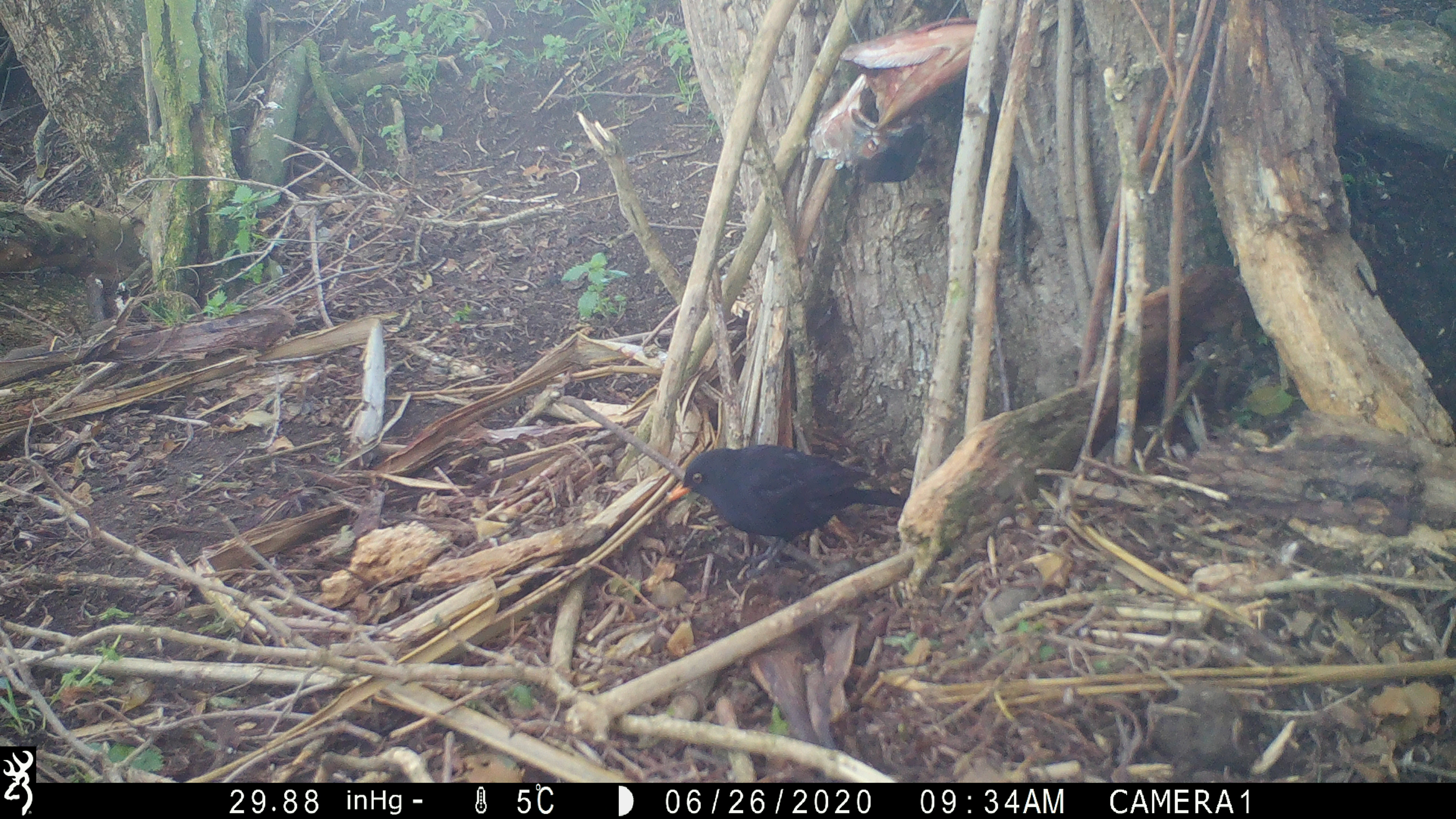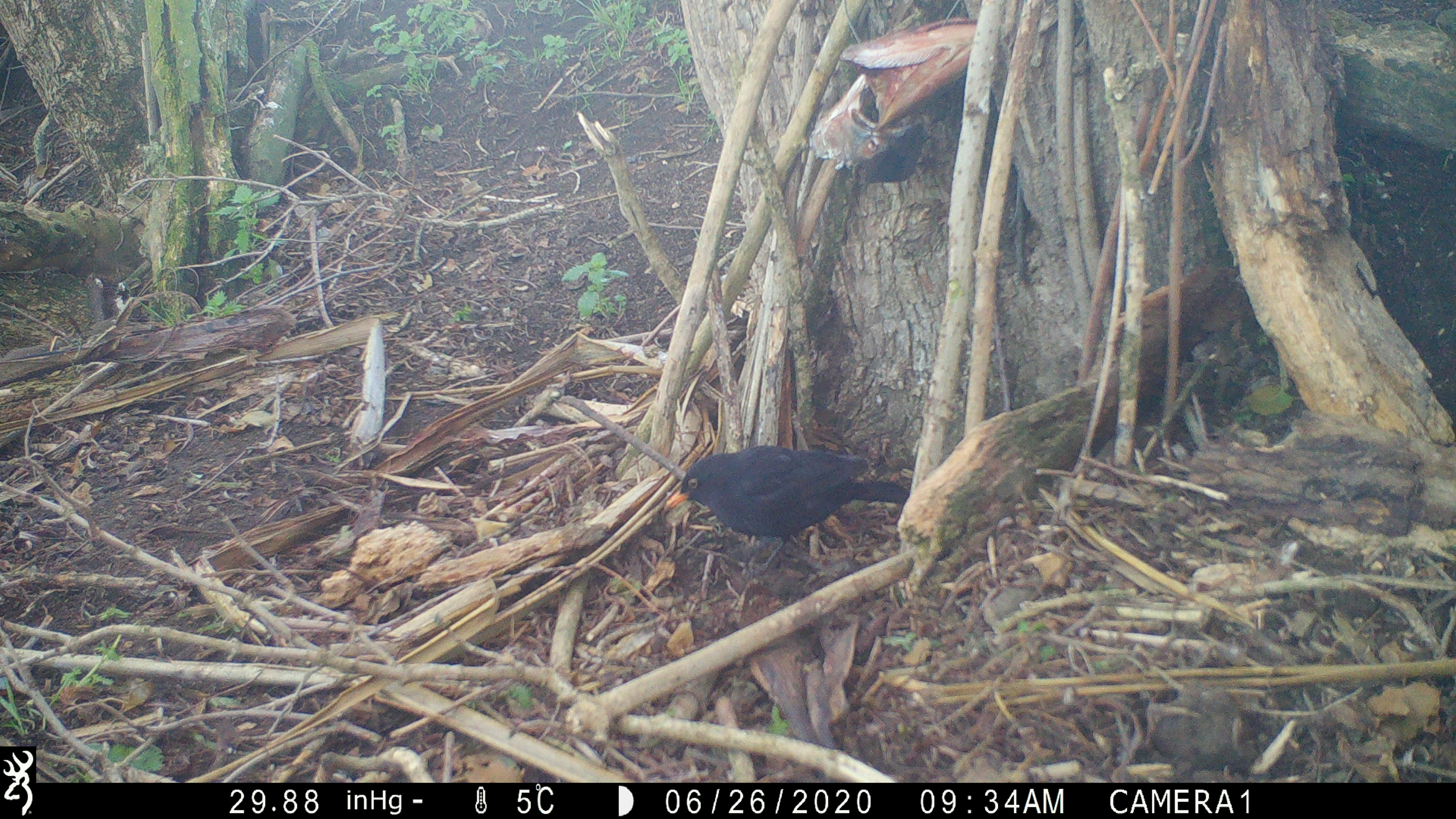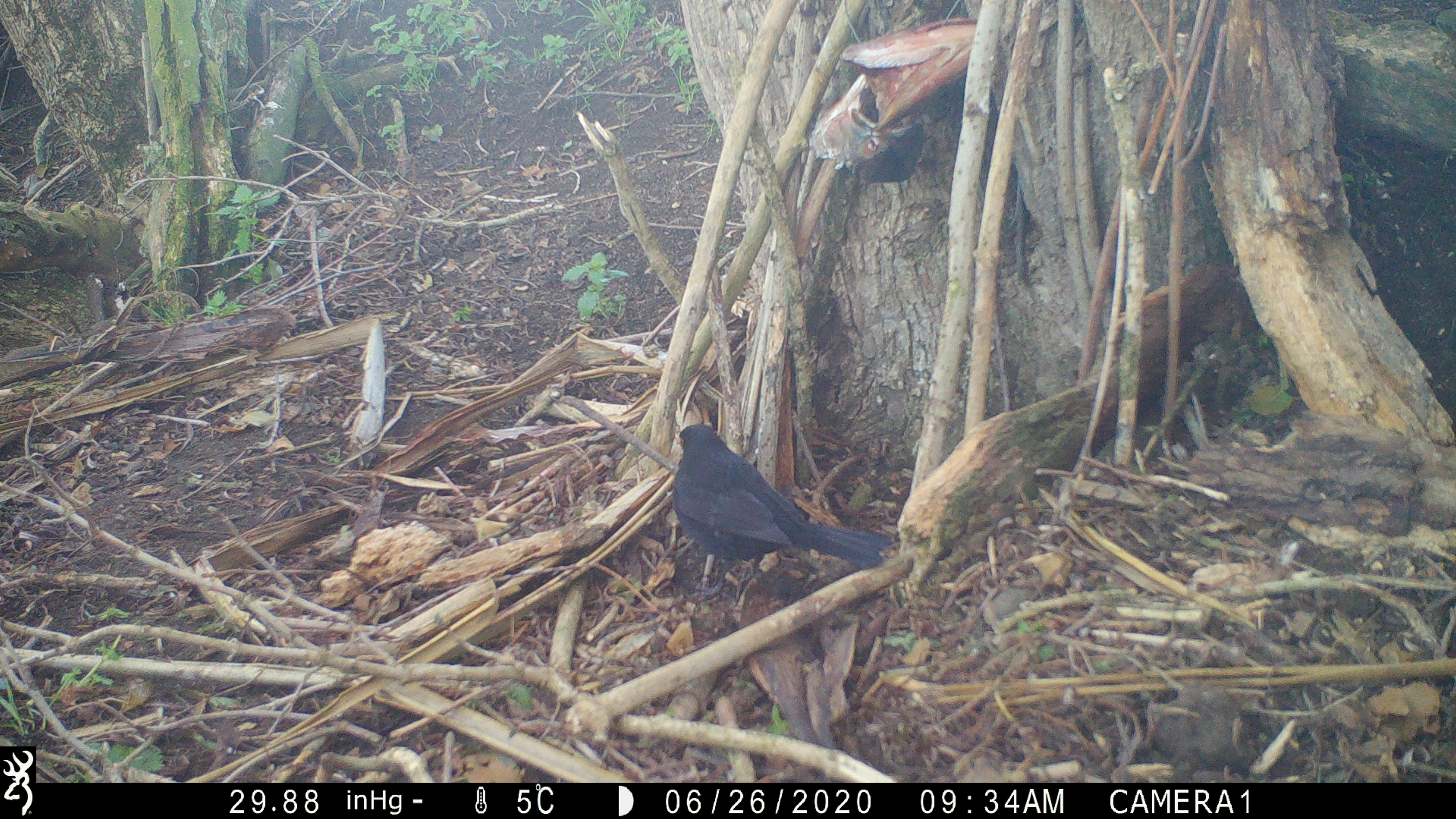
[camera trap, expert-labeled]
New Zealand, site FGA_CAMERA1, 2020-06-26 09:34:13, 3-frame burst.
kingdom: Animalia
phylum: Chordata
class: Aves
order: Passeriformes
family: Turdidae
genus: Turdus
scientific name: Turdus merula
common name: eurasian blackbird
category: blackbird